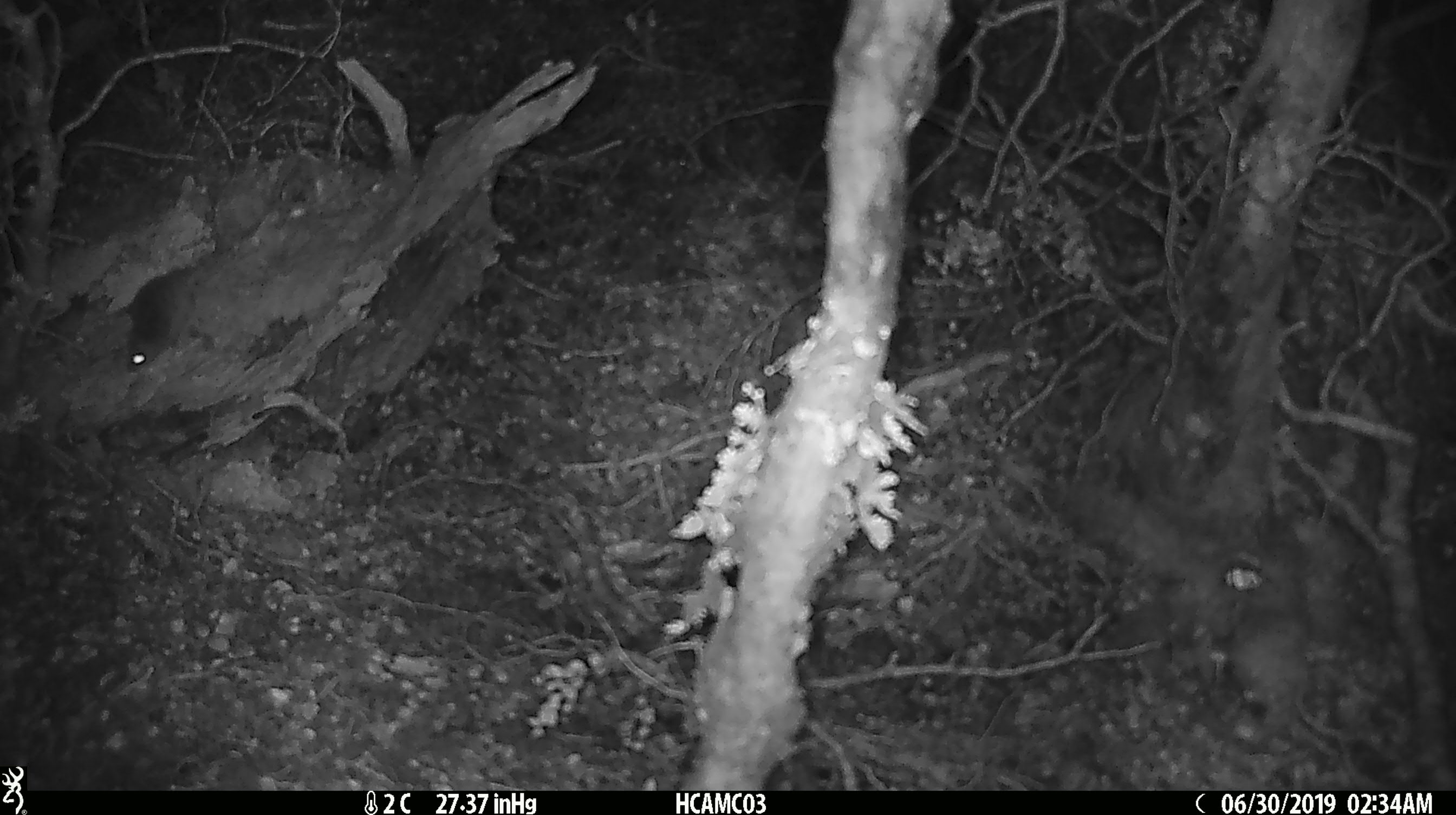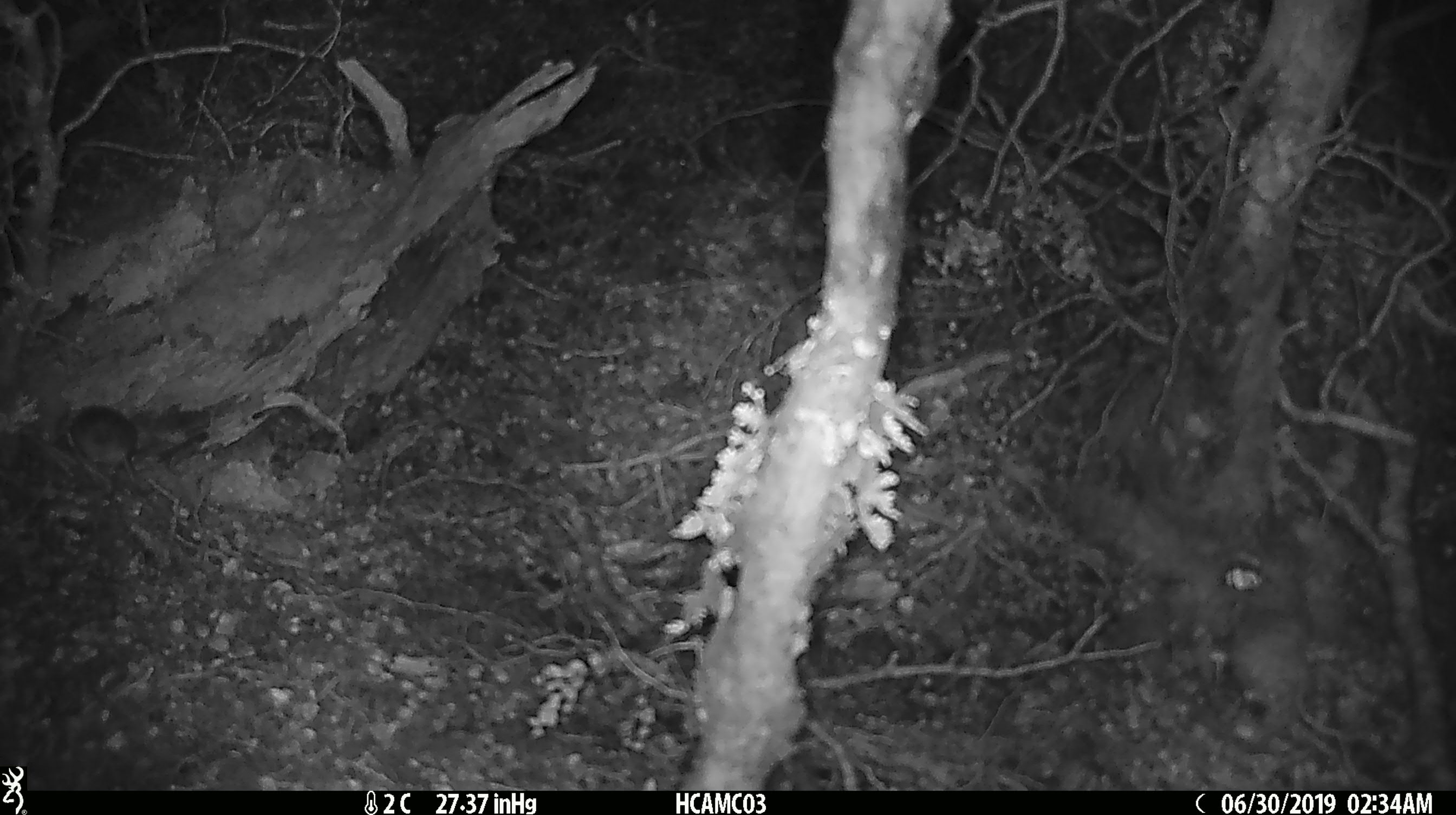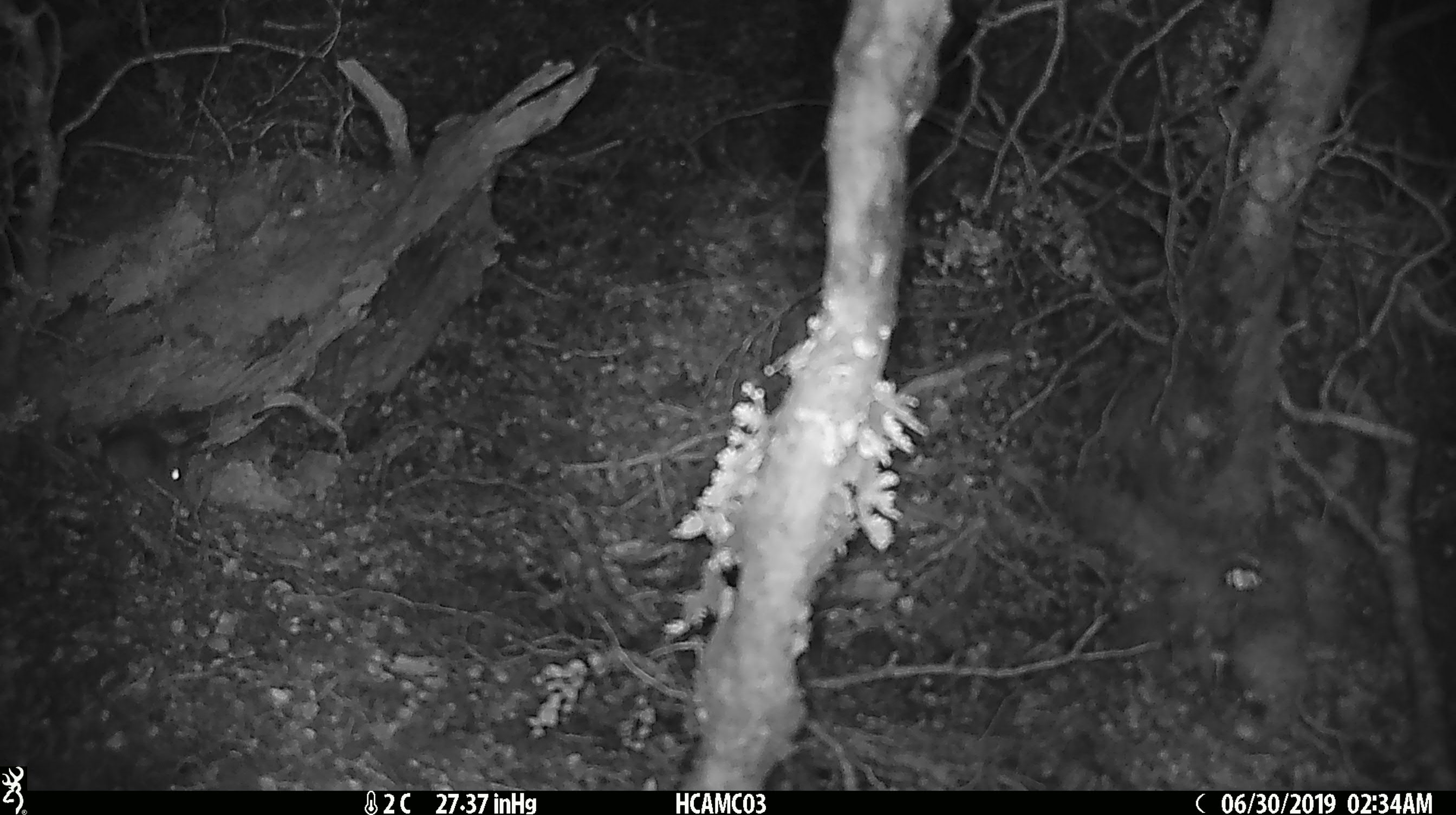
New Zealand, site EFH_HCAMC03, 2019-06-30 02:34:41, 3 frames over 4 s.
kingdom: Animalia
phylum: Chordata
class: Mammalia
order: Rodentia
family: Muridae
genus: Mus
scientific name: Mus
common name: mouse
Mouse (Mus).